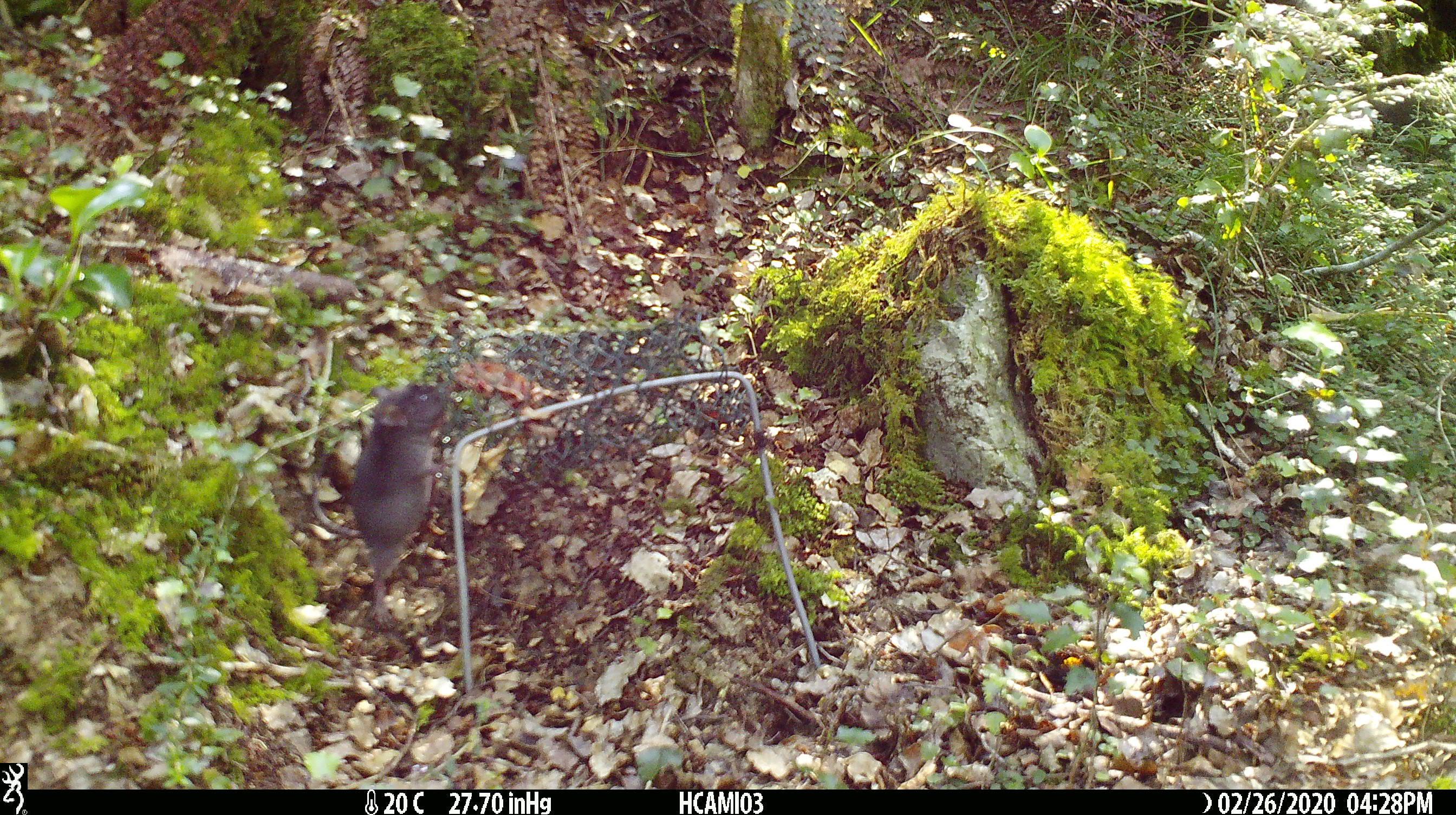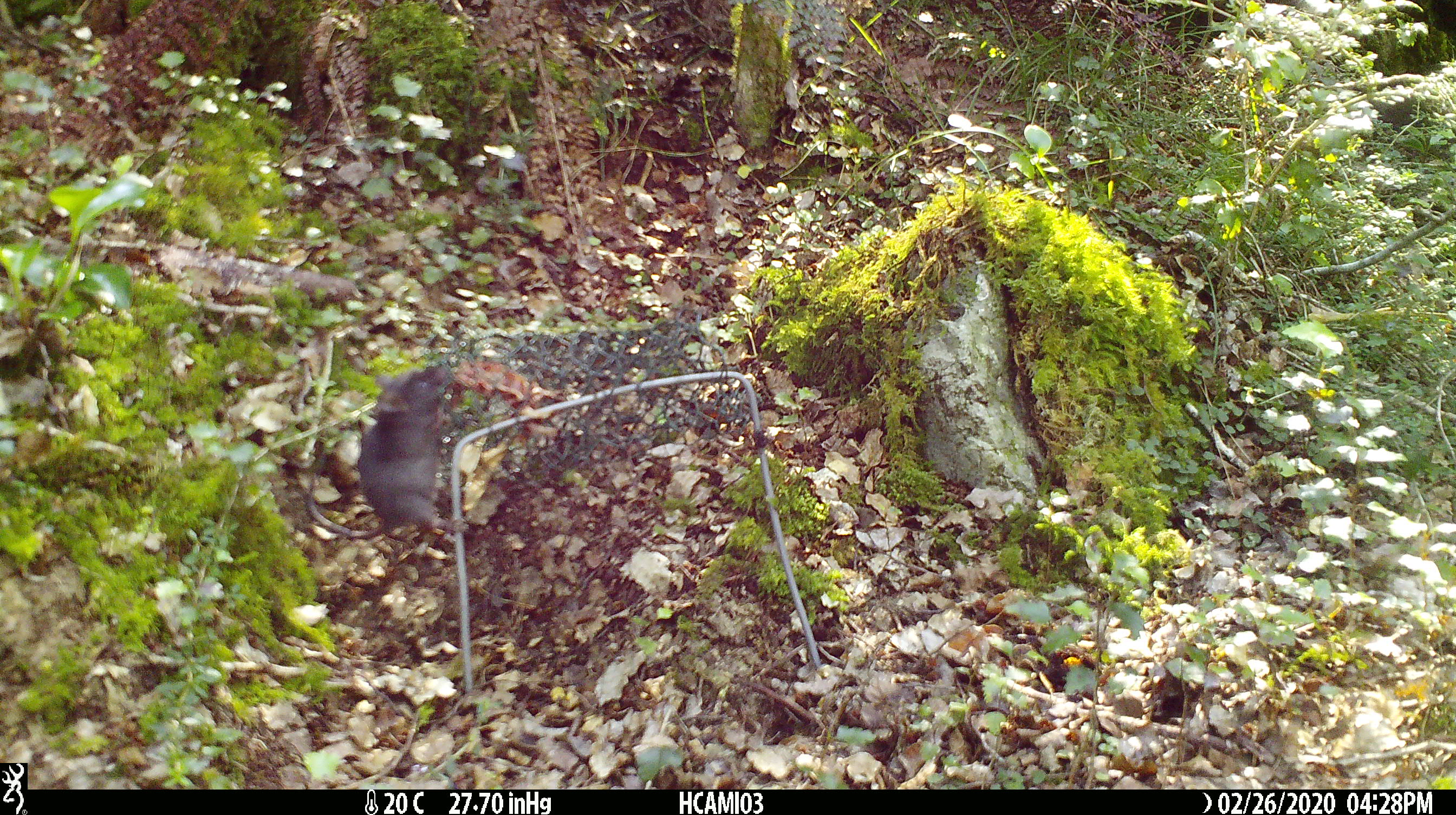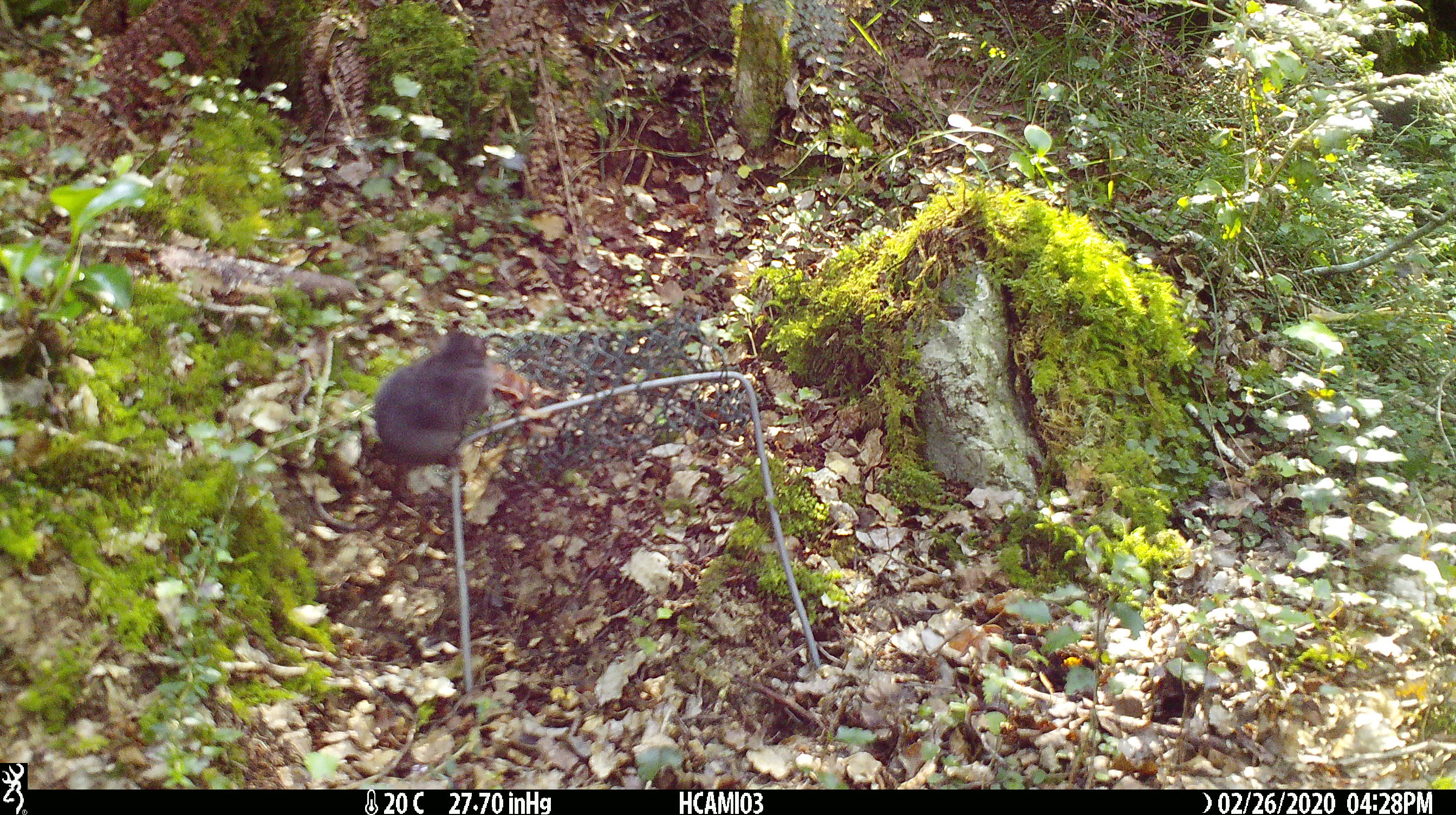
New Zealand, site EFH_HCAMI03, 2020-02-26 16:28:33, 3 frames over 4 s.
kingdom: Animalia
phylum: Chordata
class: Mammalia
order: Rodentia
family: Muridae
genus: Mus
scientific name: Mus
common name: mouse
Mouse (Mus).